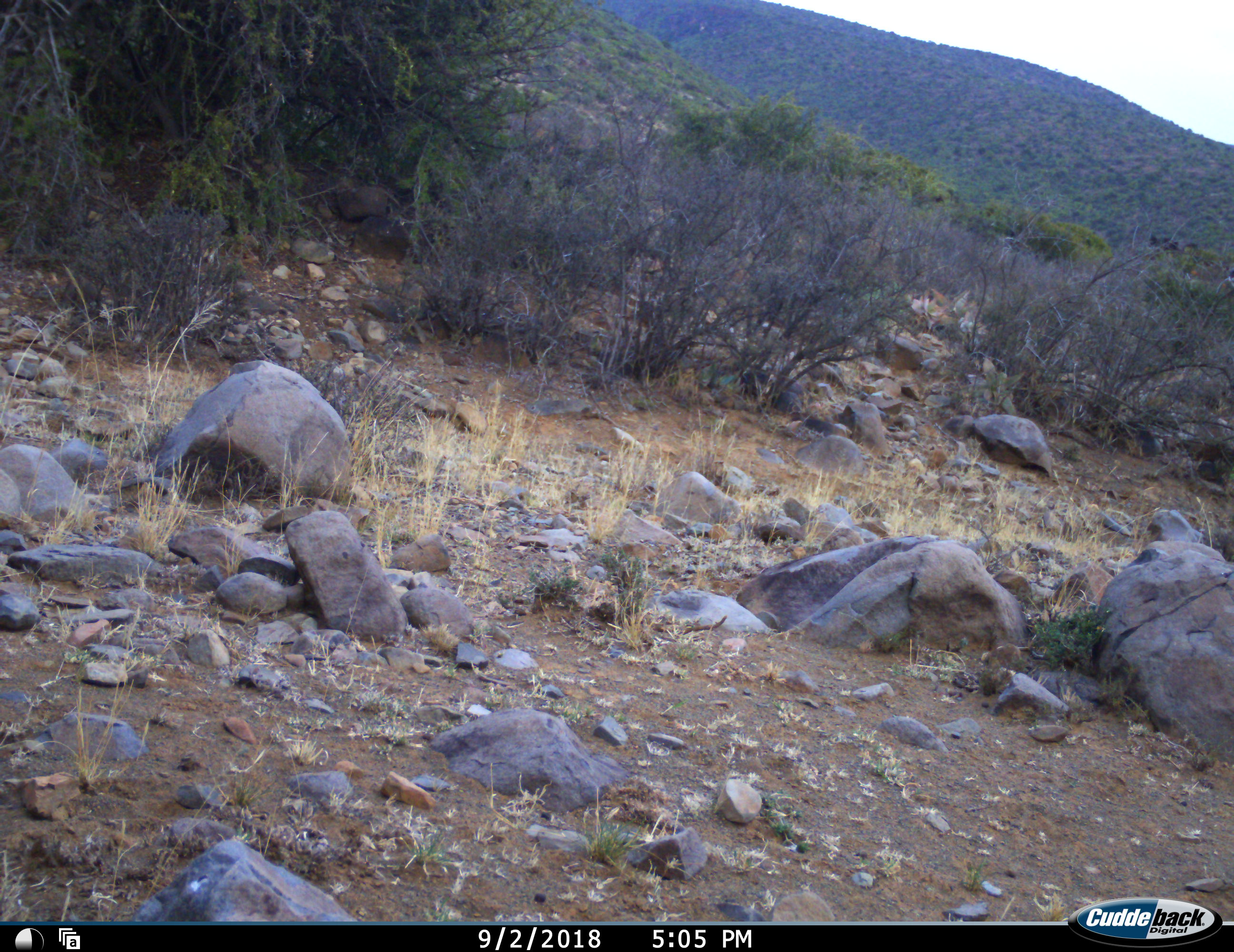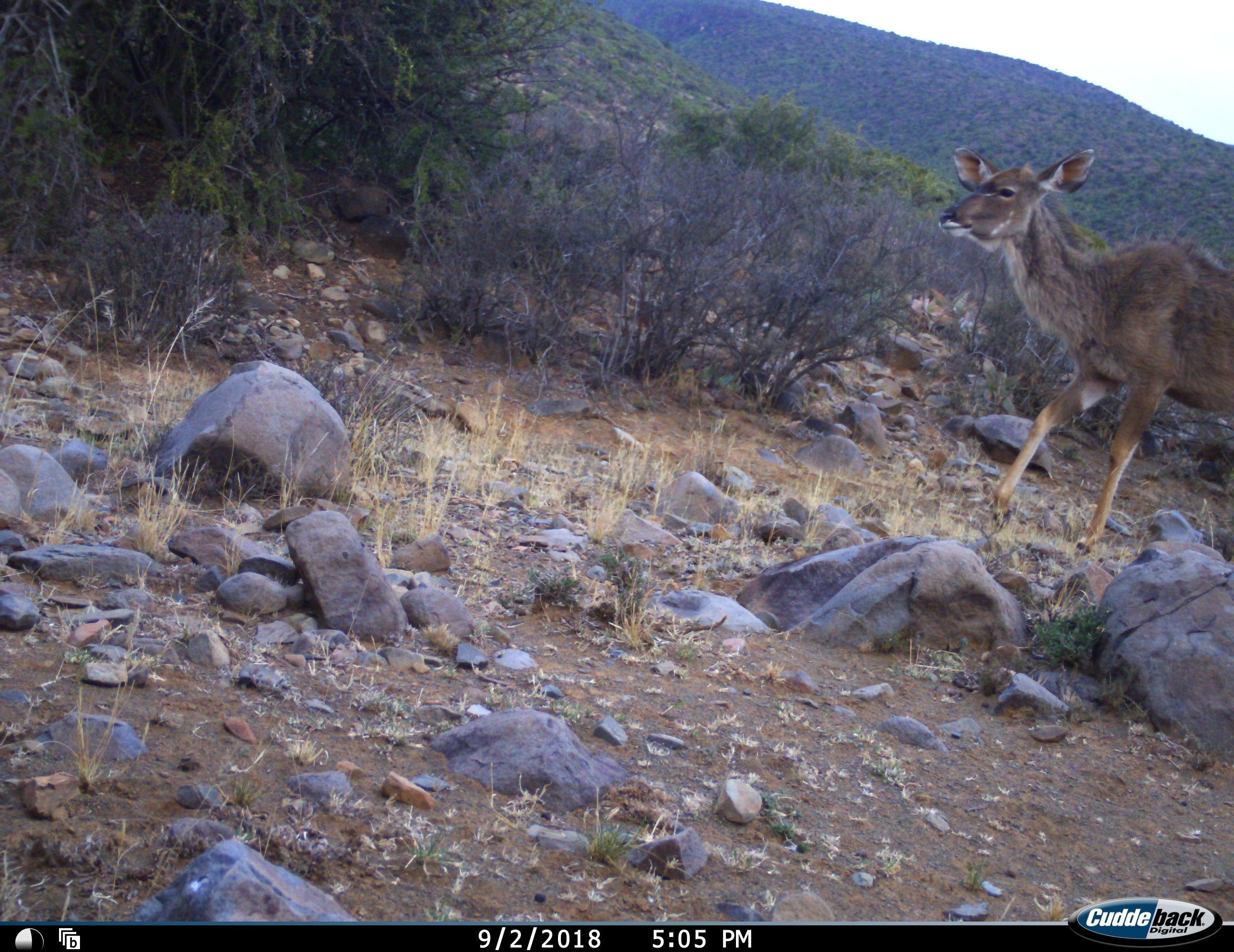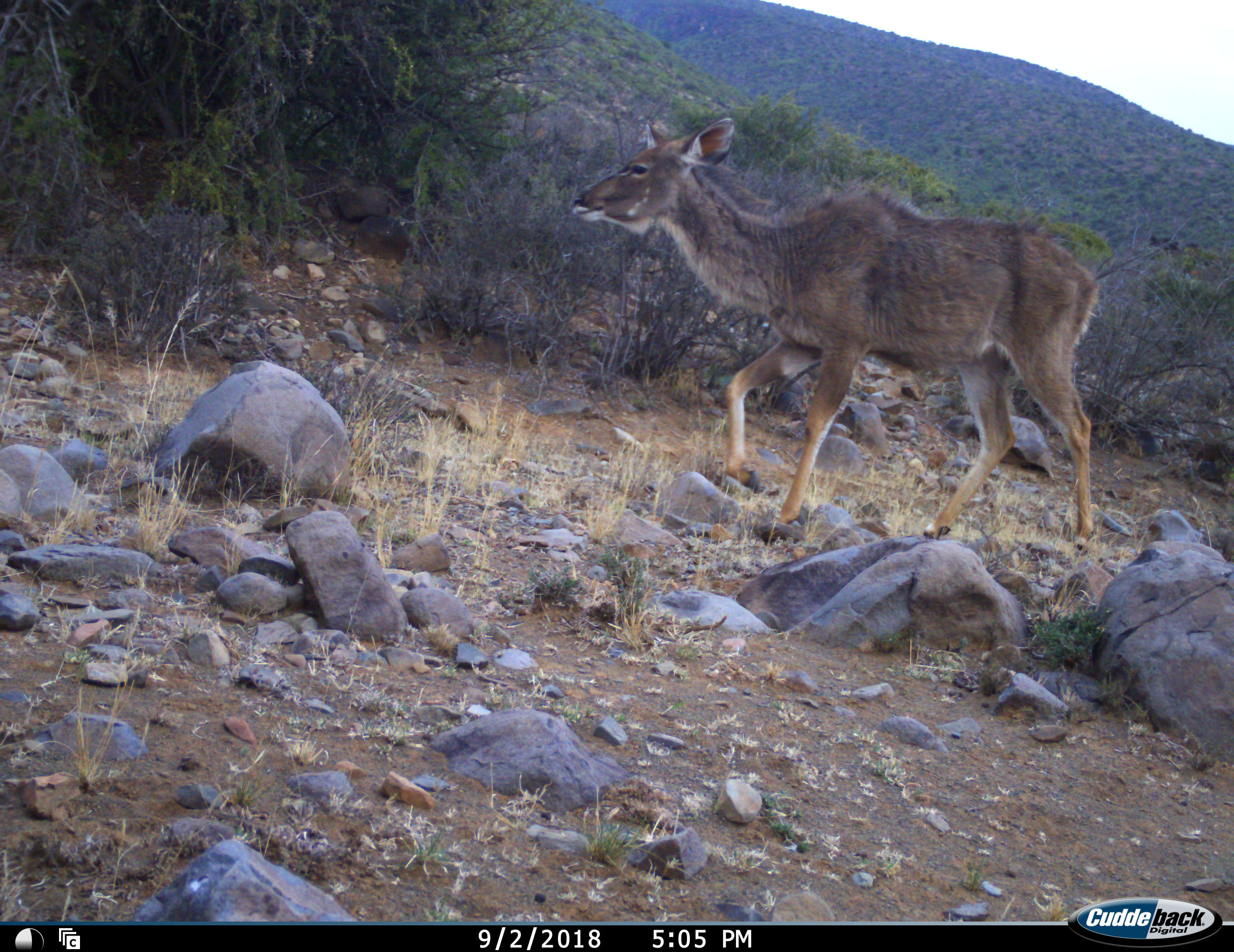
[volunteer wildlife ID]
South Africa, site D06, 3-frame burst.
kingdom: Animalia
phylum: Chordata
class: Mammalia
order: Artiodactyla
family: Bovidae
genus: Tragelaphus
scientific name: Tragelaphus strepsiceros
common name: greater kudu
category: kudu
Kudu (greater kudu) (Tragelaphus strepsiceros), count 1. Behavior (volunteer vote fractions): standing 0%, resting 0%, moving 100%, interacting 0%. Young present (vote fraction): 0%. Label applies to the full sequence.